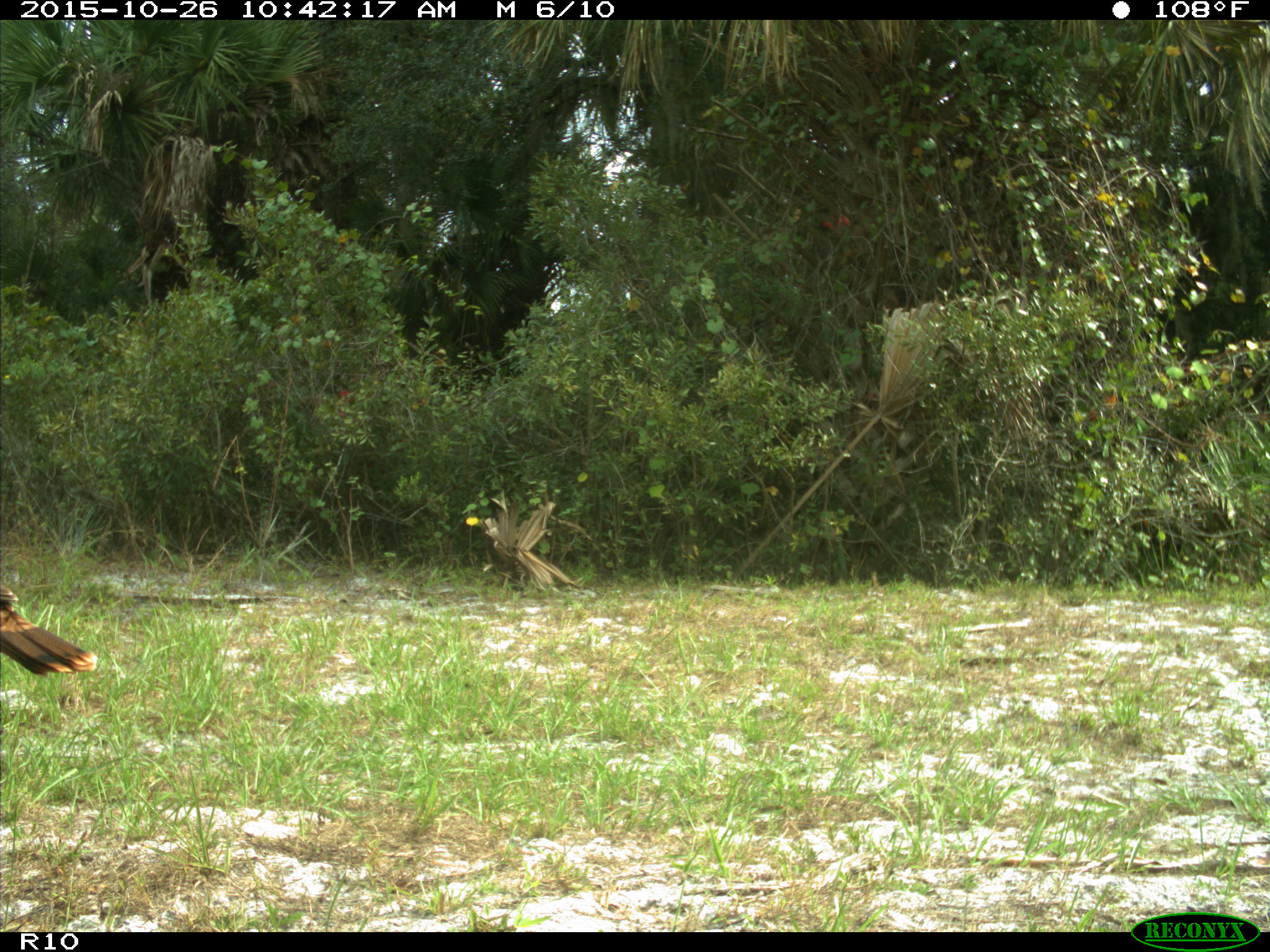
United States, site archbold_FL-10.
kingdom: Animalia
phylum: Chordata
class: Aves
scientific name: Aves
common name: birds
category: unidentified bird